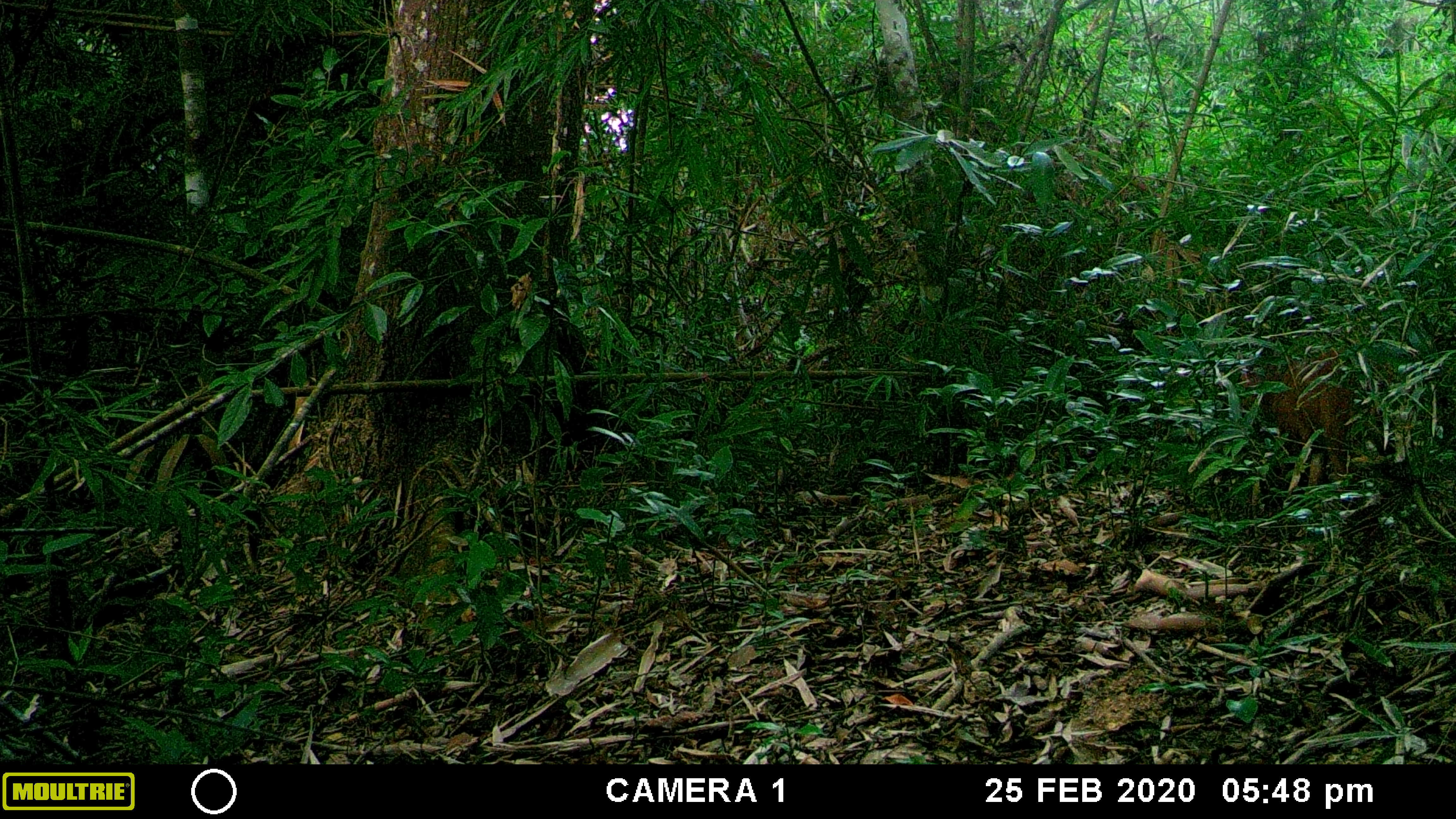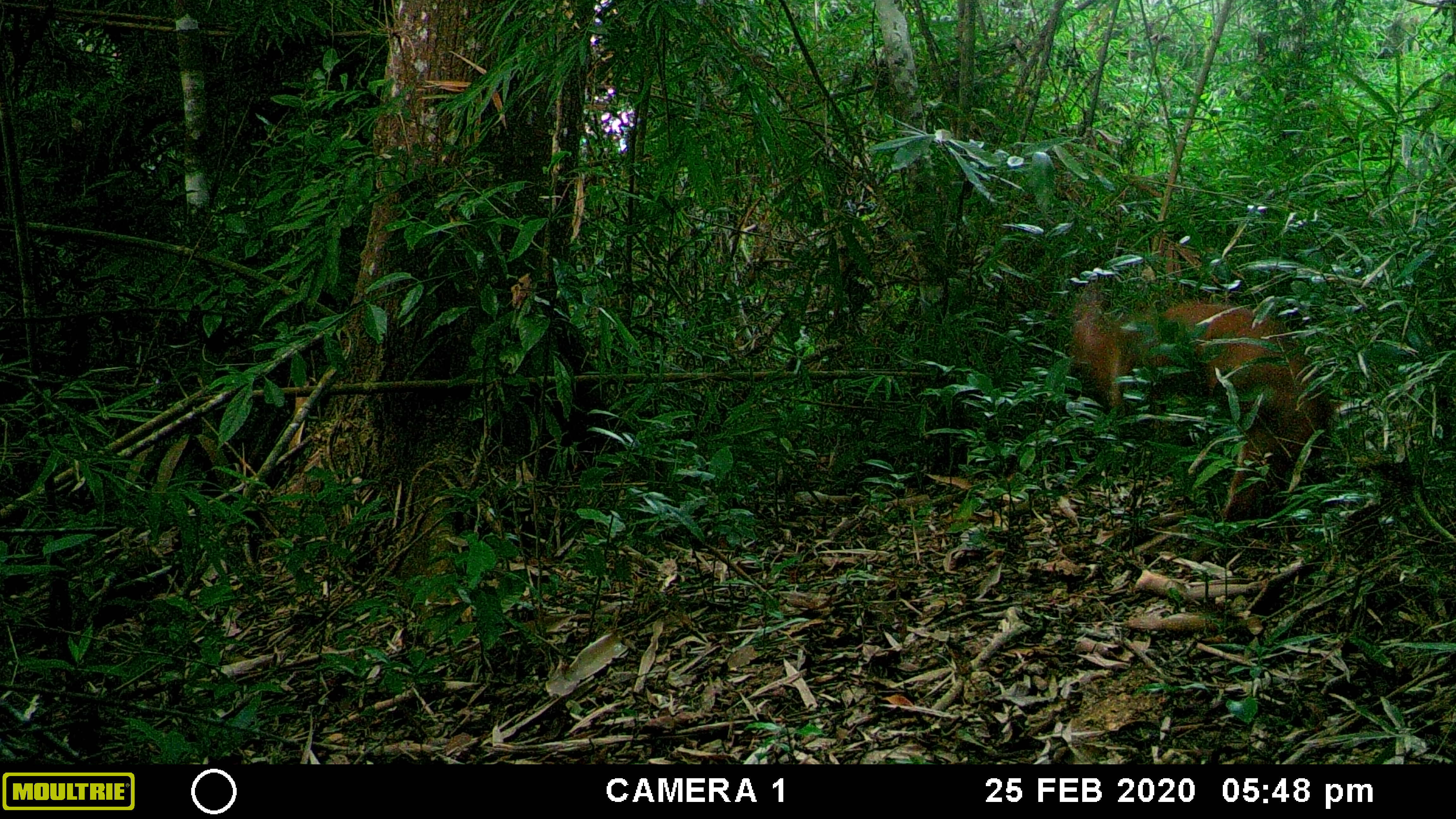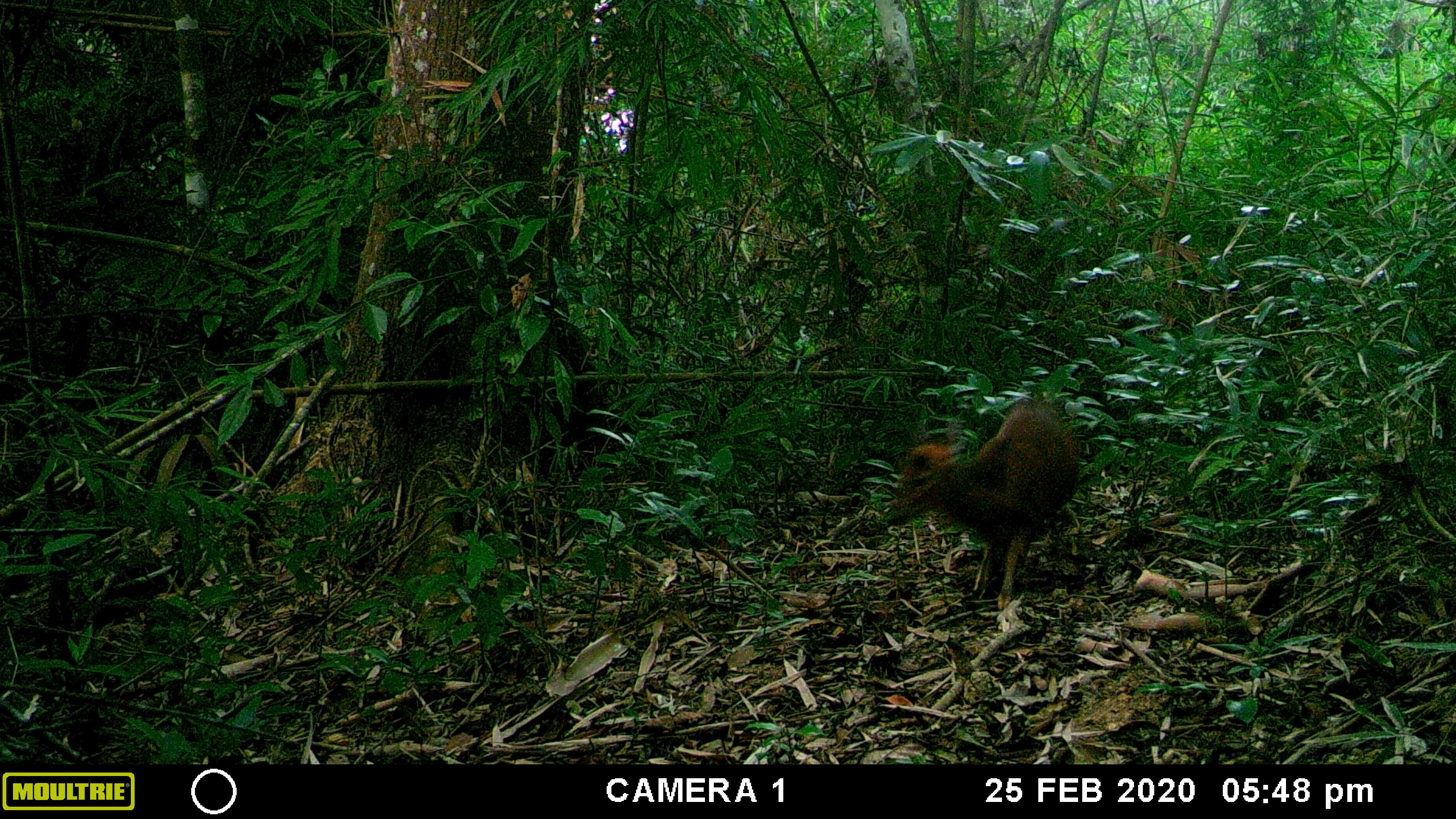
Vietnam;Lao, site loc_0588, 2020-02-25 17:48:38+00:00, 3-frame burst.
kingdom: Animalia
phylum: Chordata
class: Mammalia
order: Artiodactyla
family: Cervidae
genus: Muntiacus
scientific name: Muntiacus muntjak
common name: red muntjac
Red muntjac (Muntiacus muntjak). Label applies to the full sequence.